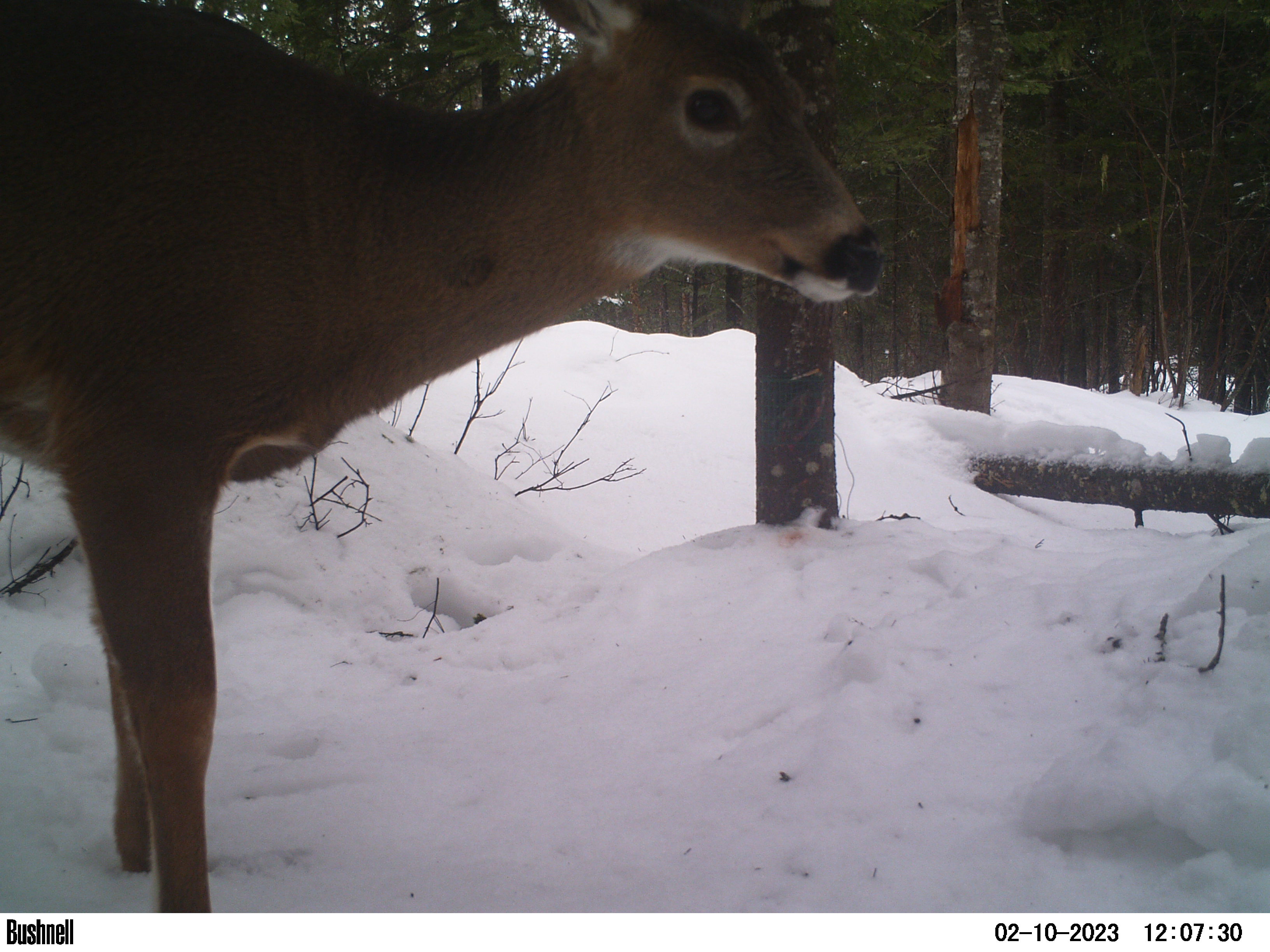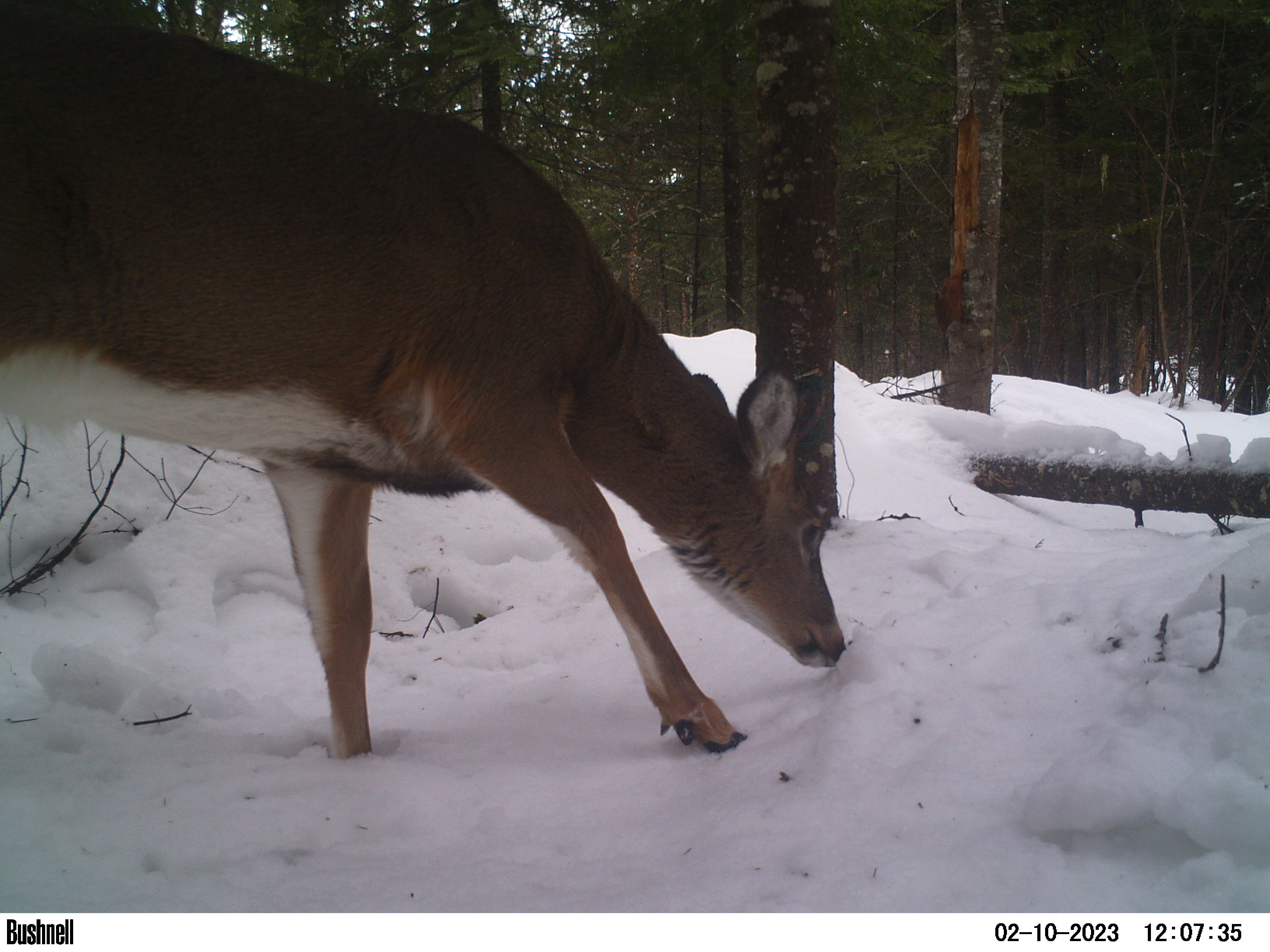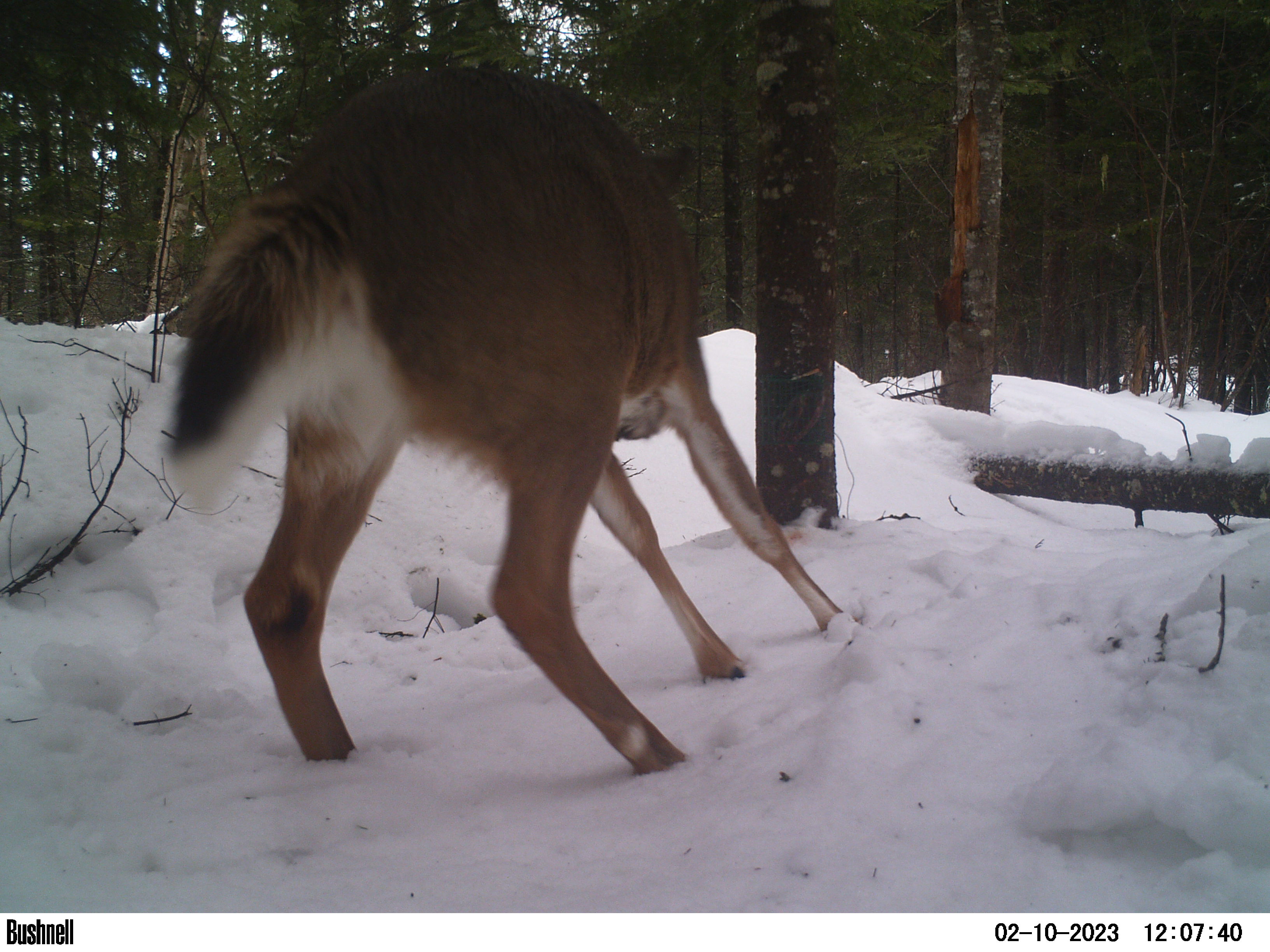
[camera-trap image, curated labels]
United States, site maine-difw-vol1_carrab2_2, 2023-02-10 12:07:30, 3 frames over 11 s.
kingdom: Animalia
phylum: Chordata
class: Mammalia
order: Artiodactyla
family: Cervidae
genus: Odocoileus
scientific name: Odocoileus virginianus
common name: white-tailed deer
White-tailed deer (Odocoileus virginianus).